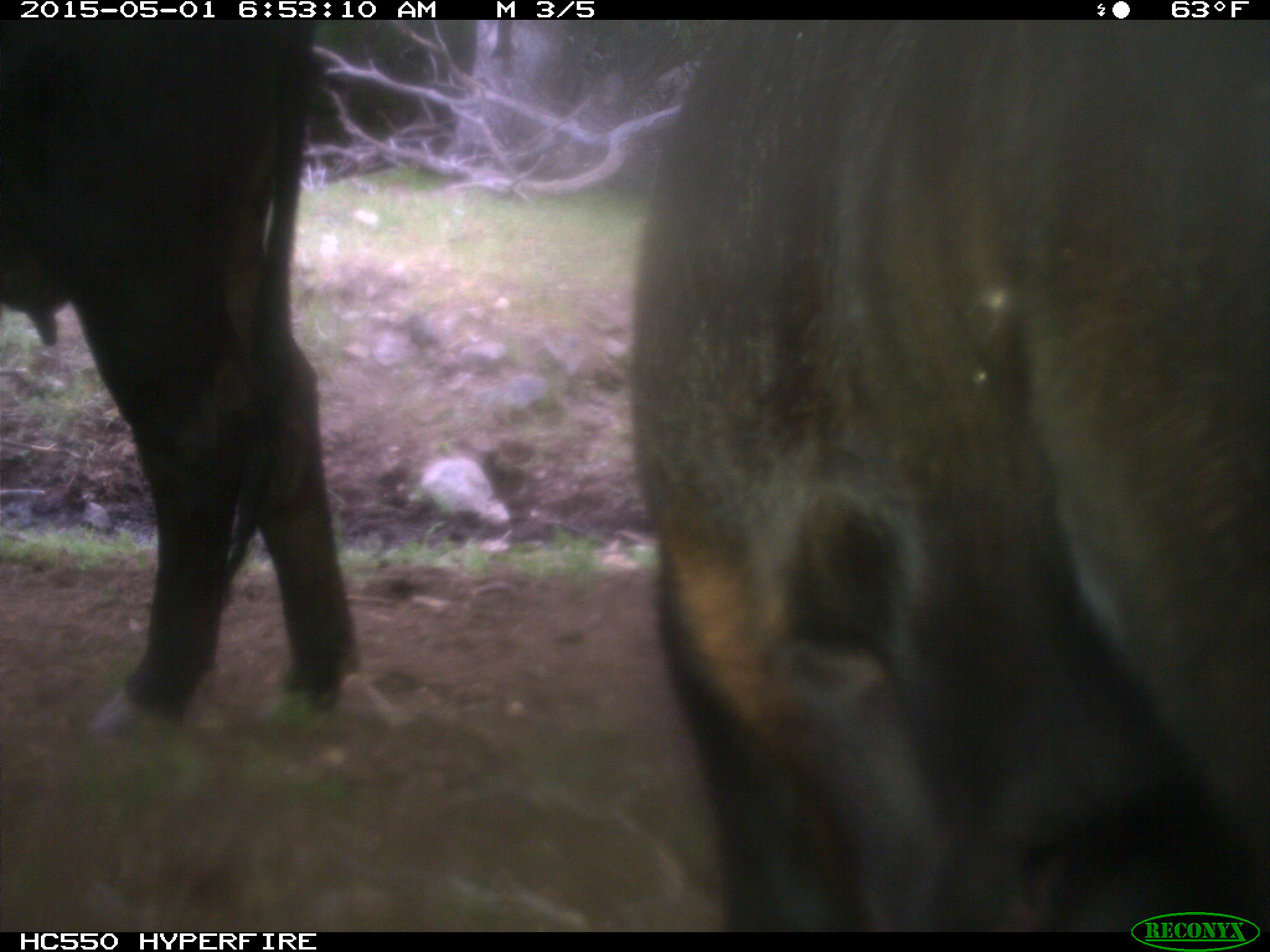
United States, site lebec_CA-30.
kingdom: Animalia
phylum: Chordata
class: Mammalia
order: Artiodactyla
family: Bovidae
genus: Bos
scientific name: Bos taurus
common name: domestic cow